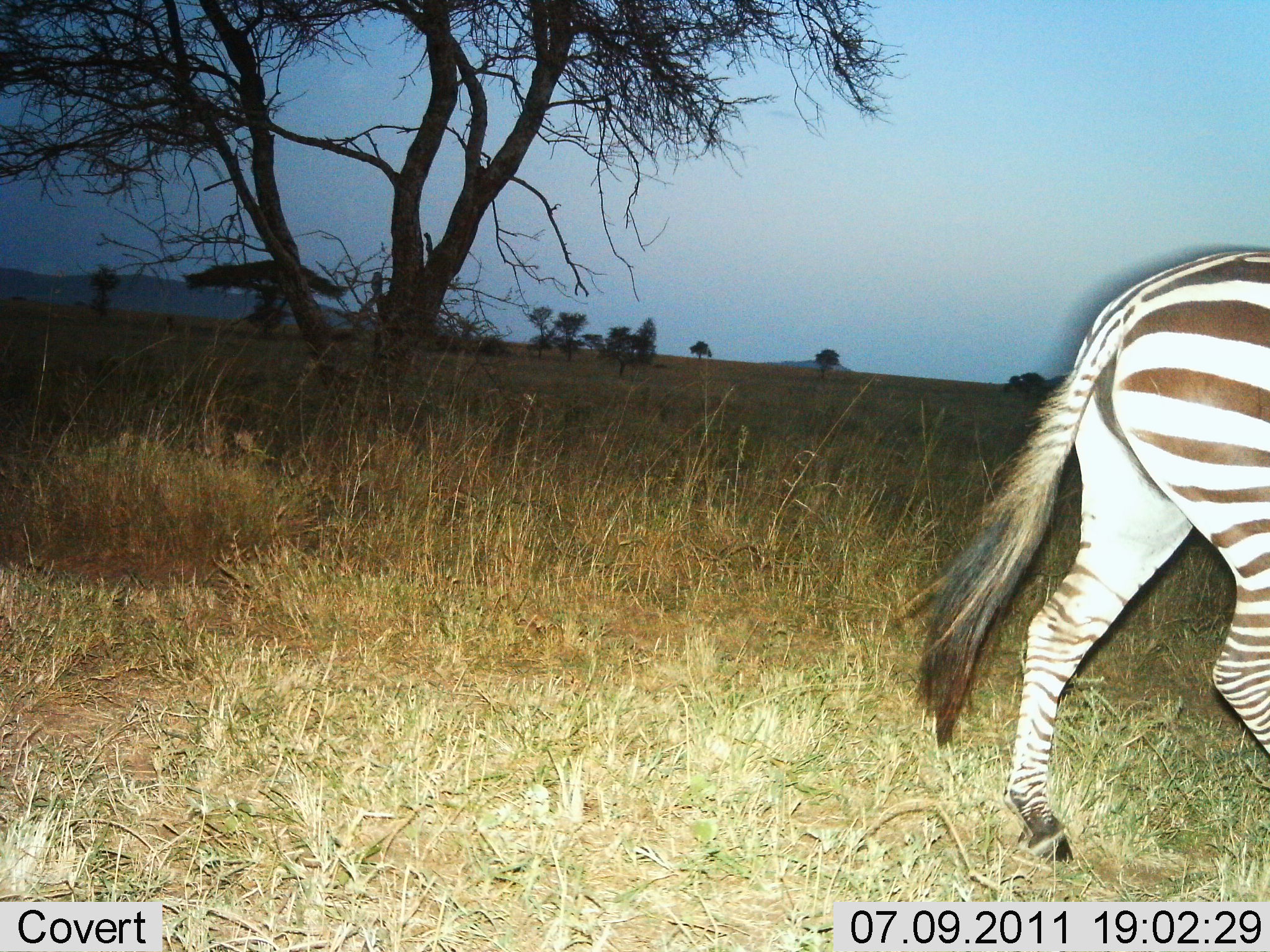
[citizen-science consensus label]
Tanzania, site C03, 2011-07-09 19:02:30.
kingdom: Animalia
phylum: Chordata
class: Mammalia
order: Perissodactyla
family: Equidae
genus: Equus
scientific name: Equus quagga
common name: plains zebra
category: zebra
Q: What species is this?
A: Zebra (plains zebra) (Equus quagga).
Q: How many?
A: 1.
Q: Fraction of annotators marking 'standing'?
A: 0%.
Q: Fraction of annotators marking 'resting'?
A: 0%.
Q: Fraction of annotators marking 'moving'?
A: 100%.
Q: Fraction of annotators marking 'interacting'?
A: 0%.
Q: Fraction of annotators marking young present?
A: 0%.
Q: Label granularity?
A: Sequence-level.